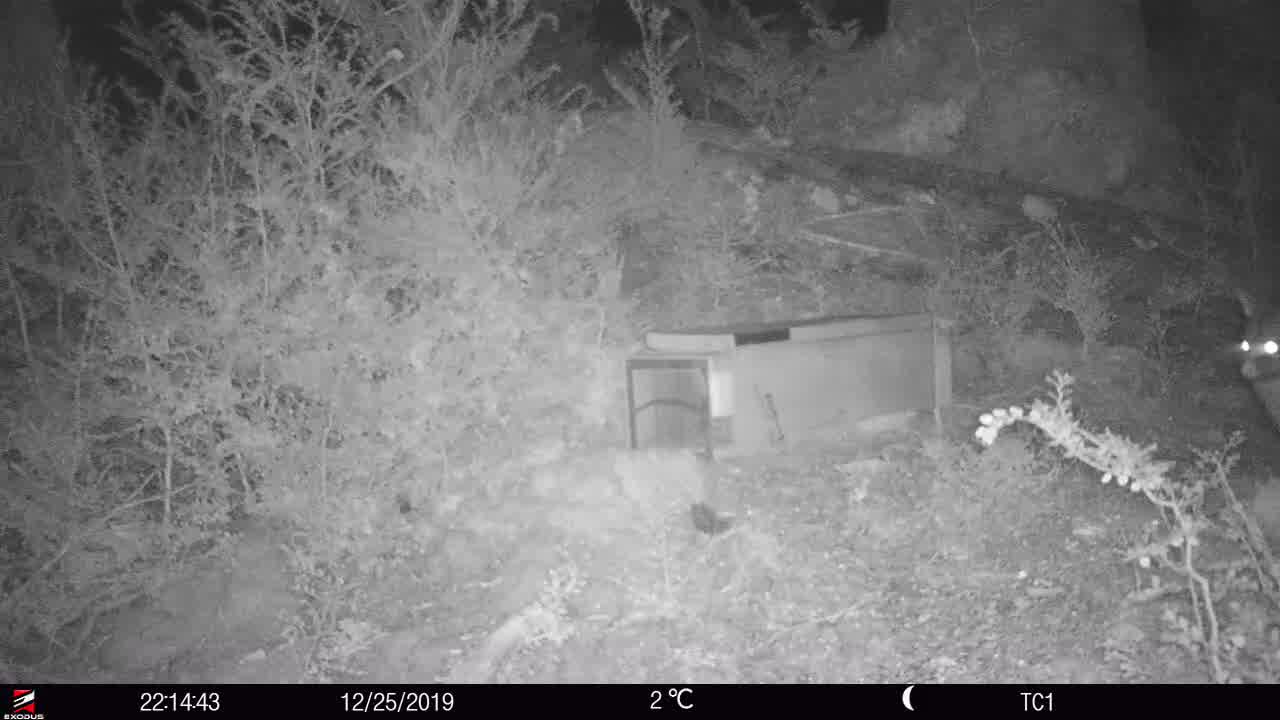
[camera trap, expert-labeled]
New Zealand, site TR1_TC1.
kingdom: Animalia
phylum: Chordata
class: Mammalia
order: Diprotodontia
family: Phalangeridae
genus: Trichosurus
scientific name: Trichosurus vulpecula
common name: common brushtail possum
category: possum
Possum (common brushtail possum) (Trichosurus vulpecula).